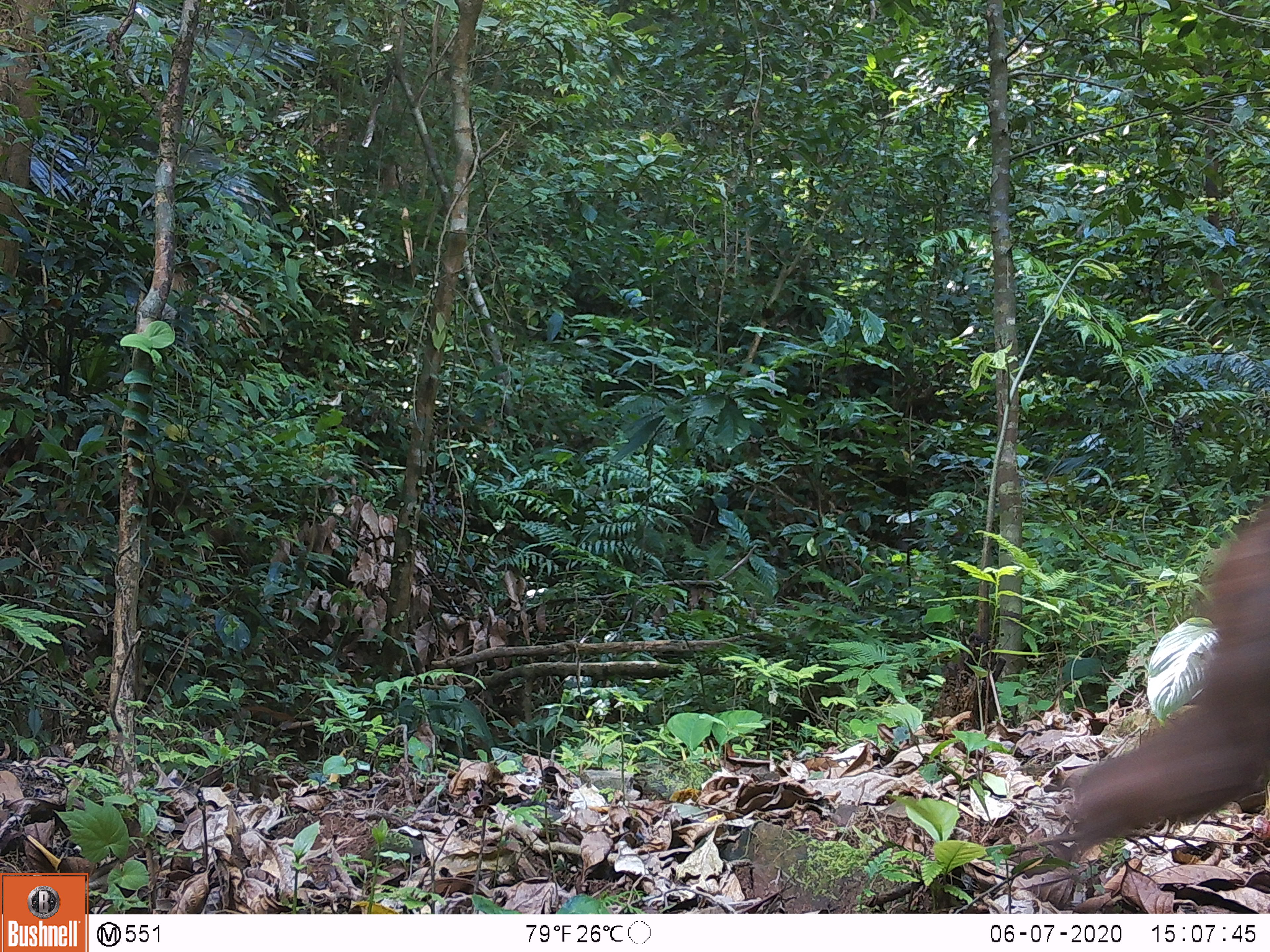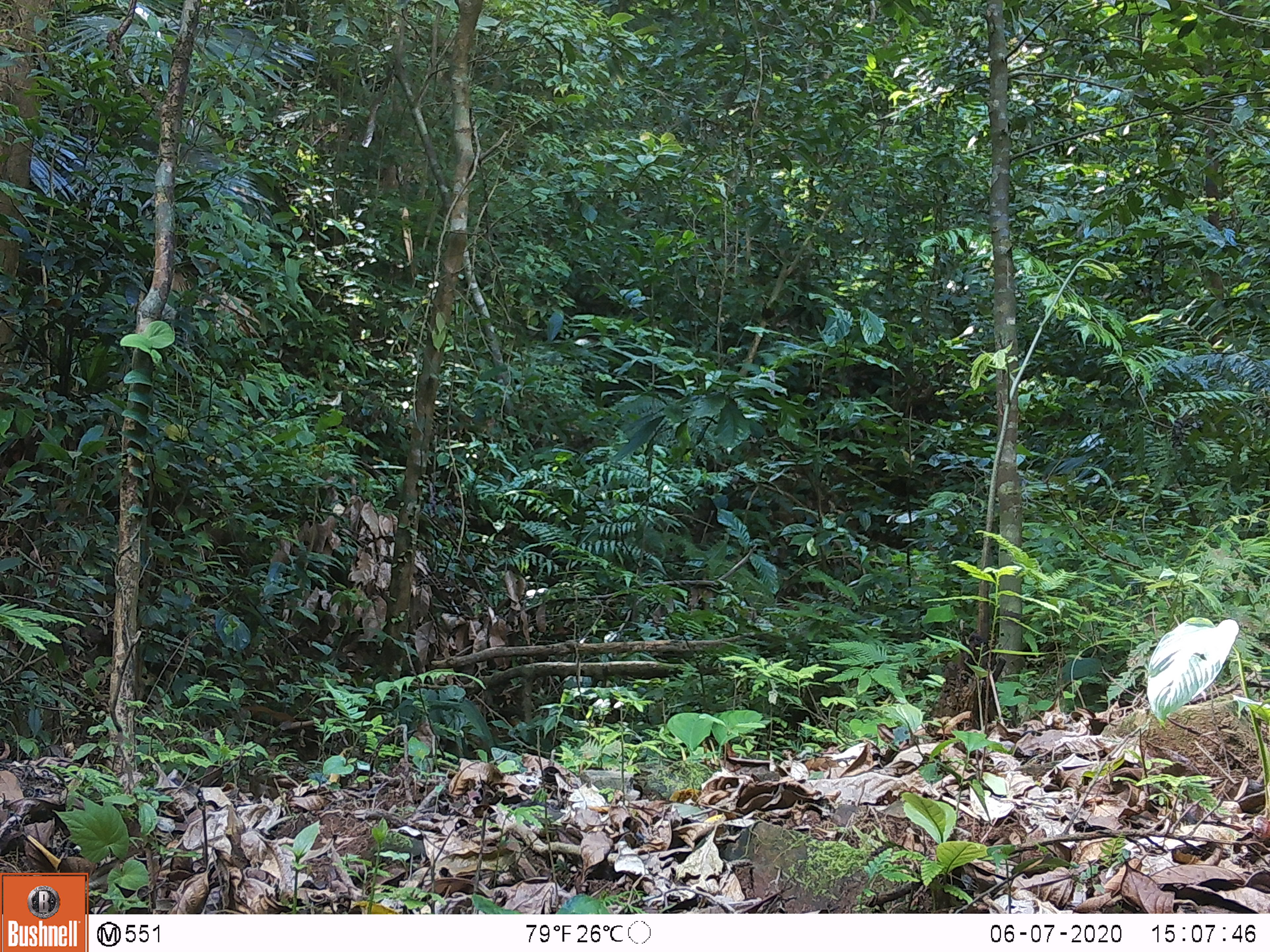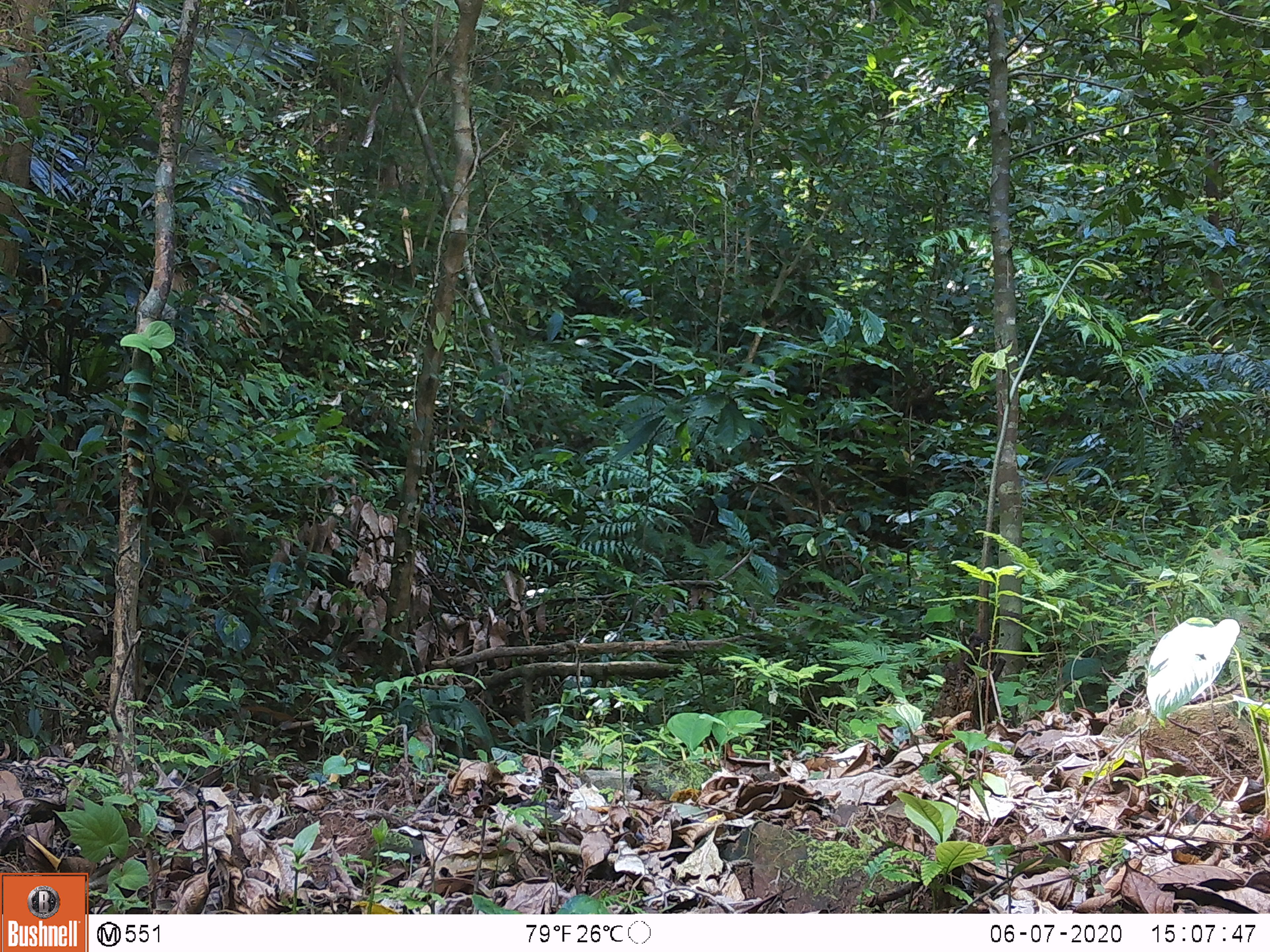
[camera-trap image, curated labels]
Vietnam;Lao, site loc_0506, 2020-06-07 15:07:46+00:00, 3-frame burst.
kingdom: Animalia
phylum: Chordata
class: Mammalia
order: Primates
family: Cercopithecidae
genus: Macaca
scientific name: Macaca arctoides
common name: stump-tailed macaque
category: stump tailed macaque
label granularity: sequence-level